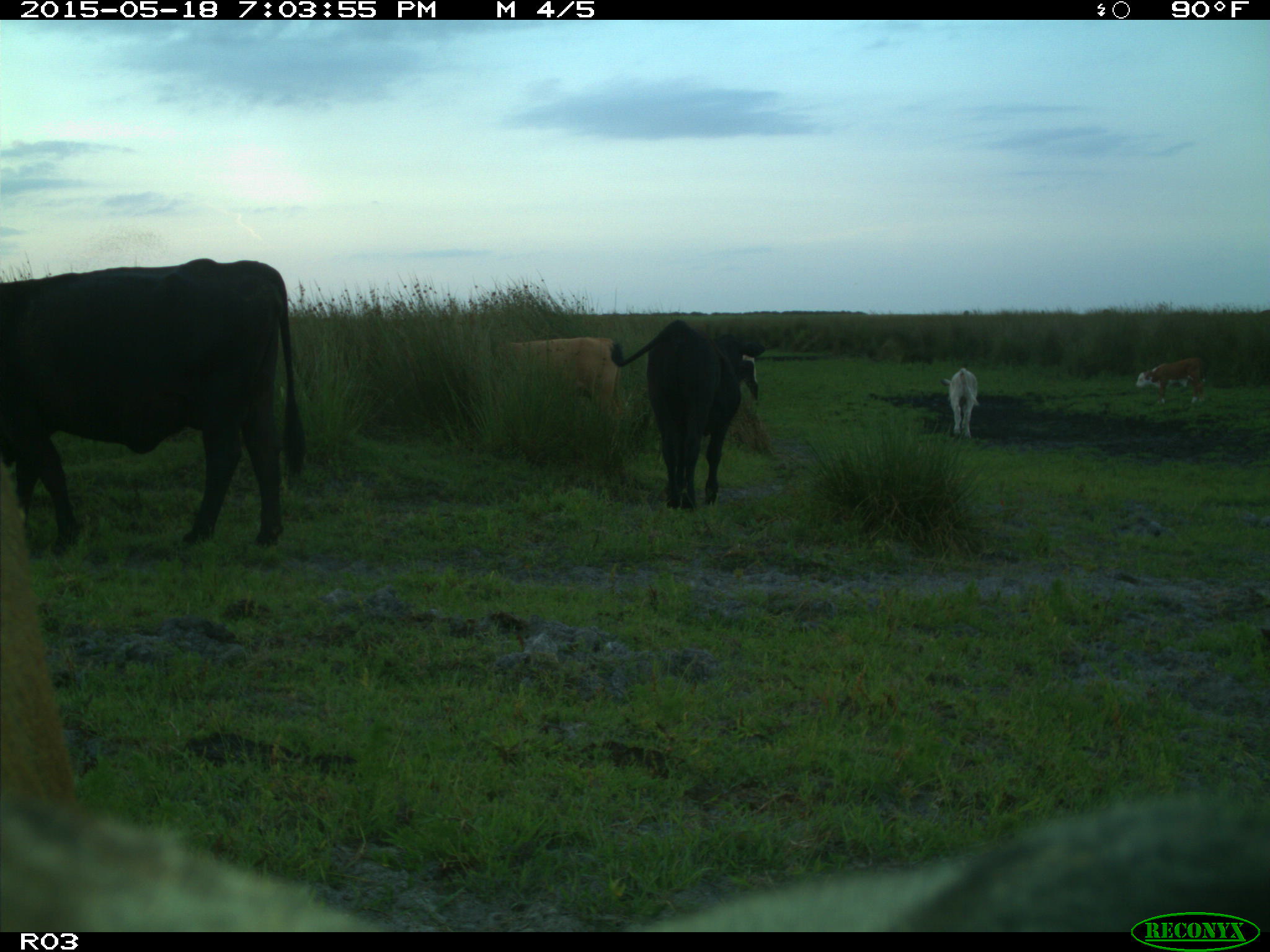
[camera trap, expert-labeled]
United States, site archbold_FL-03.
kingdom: Animalia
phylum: Chordata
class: Mammalia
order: Artiodactyla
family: Bovidae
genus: Bos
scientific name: Bos taurus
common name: domestic cow